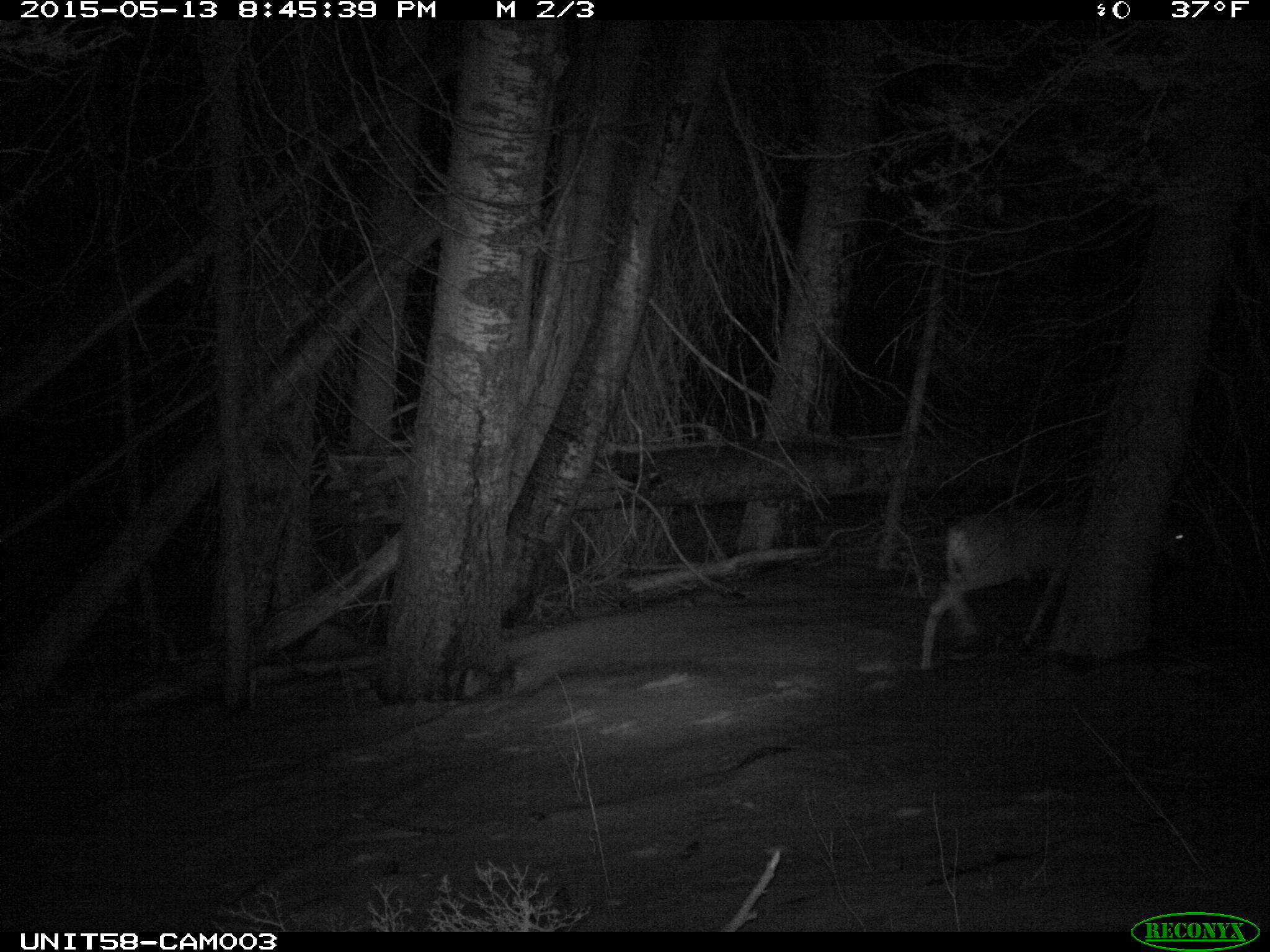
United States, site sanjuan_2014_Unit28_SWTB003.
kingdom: Animalia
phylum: Chordata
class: Mammalia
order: Artiodactyla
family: Cervidae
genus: Odocoileus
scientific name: Odocoileus hemionus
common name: mule deer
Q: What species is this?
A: Odocoileus hemionus (mule deer).